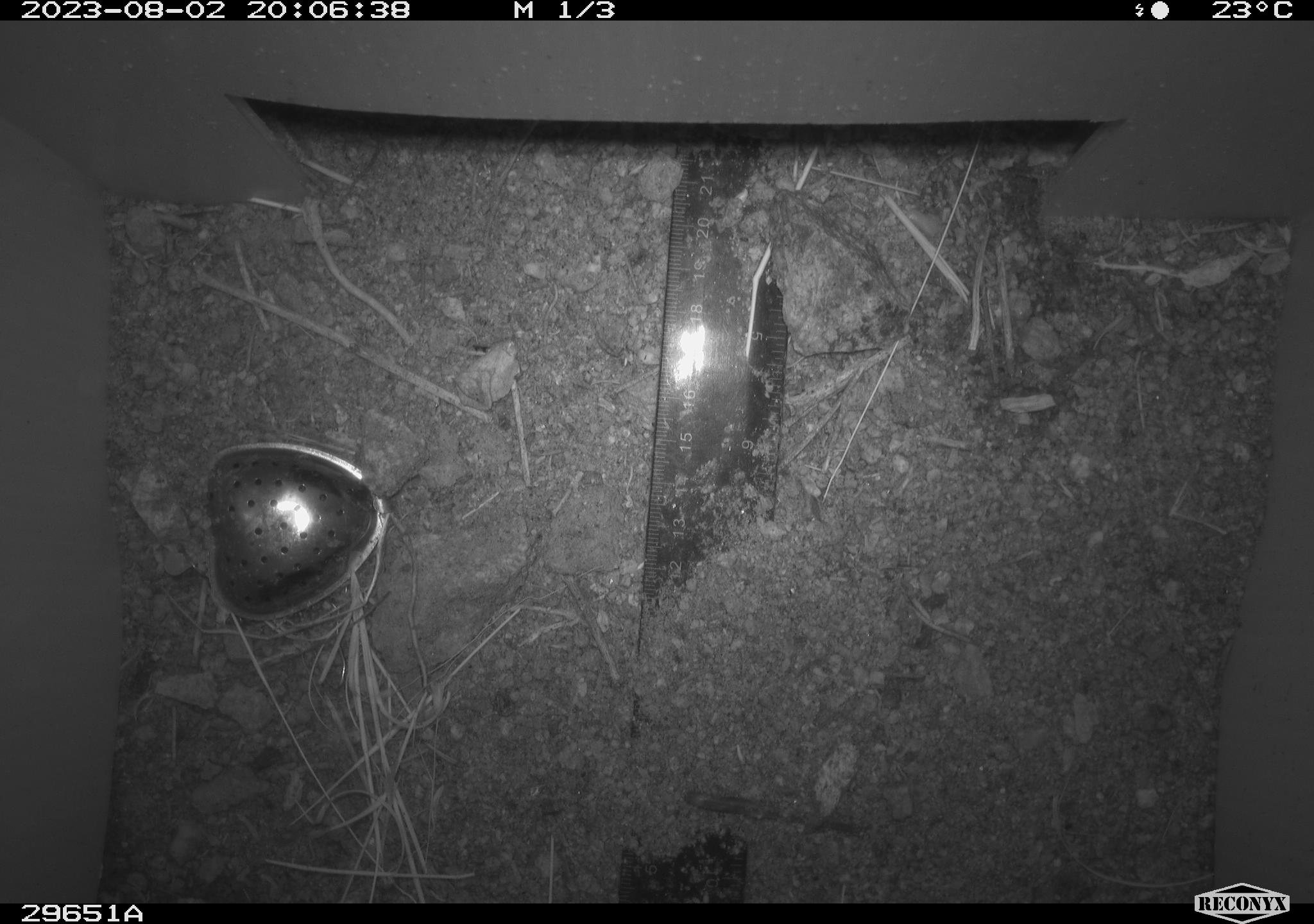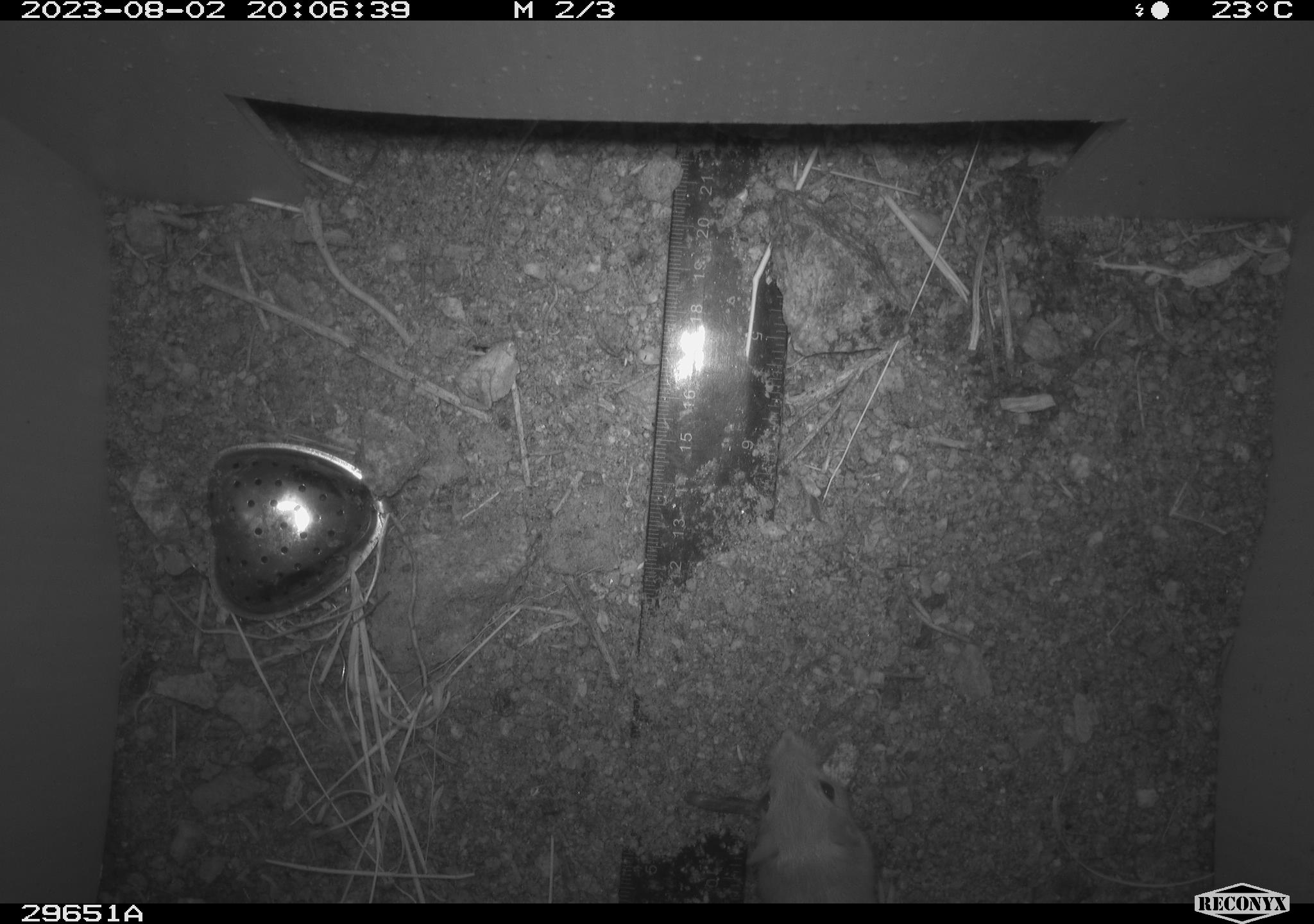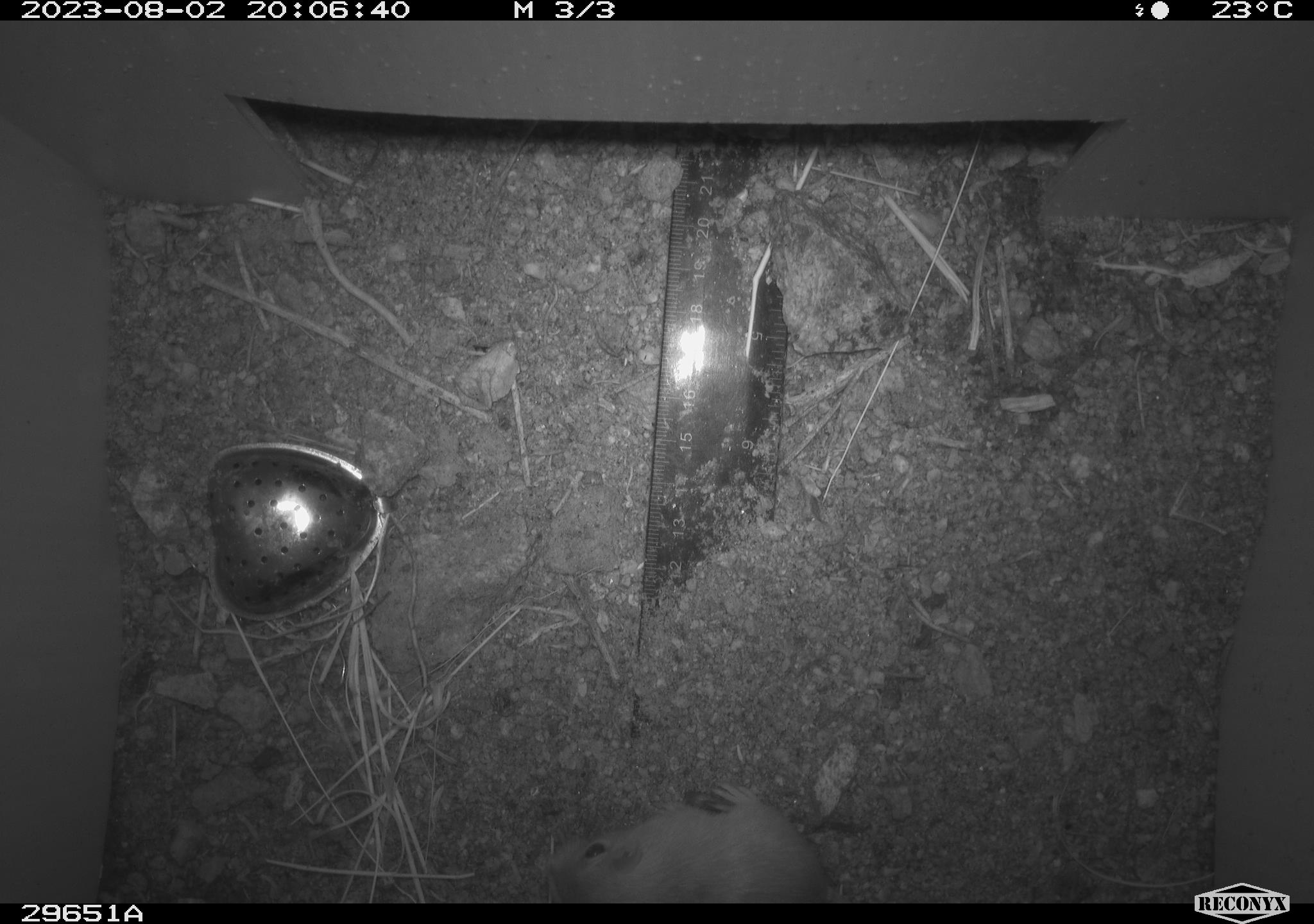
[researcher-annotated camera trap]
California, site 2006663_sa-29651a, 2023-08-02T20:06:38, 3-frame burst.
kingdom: Animalia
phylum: Chordata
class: Mammalia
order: Rodentia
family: Heteromyidae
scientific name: Heteromyidae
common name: kangaroo rats and pocket mice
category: heteromyidae family